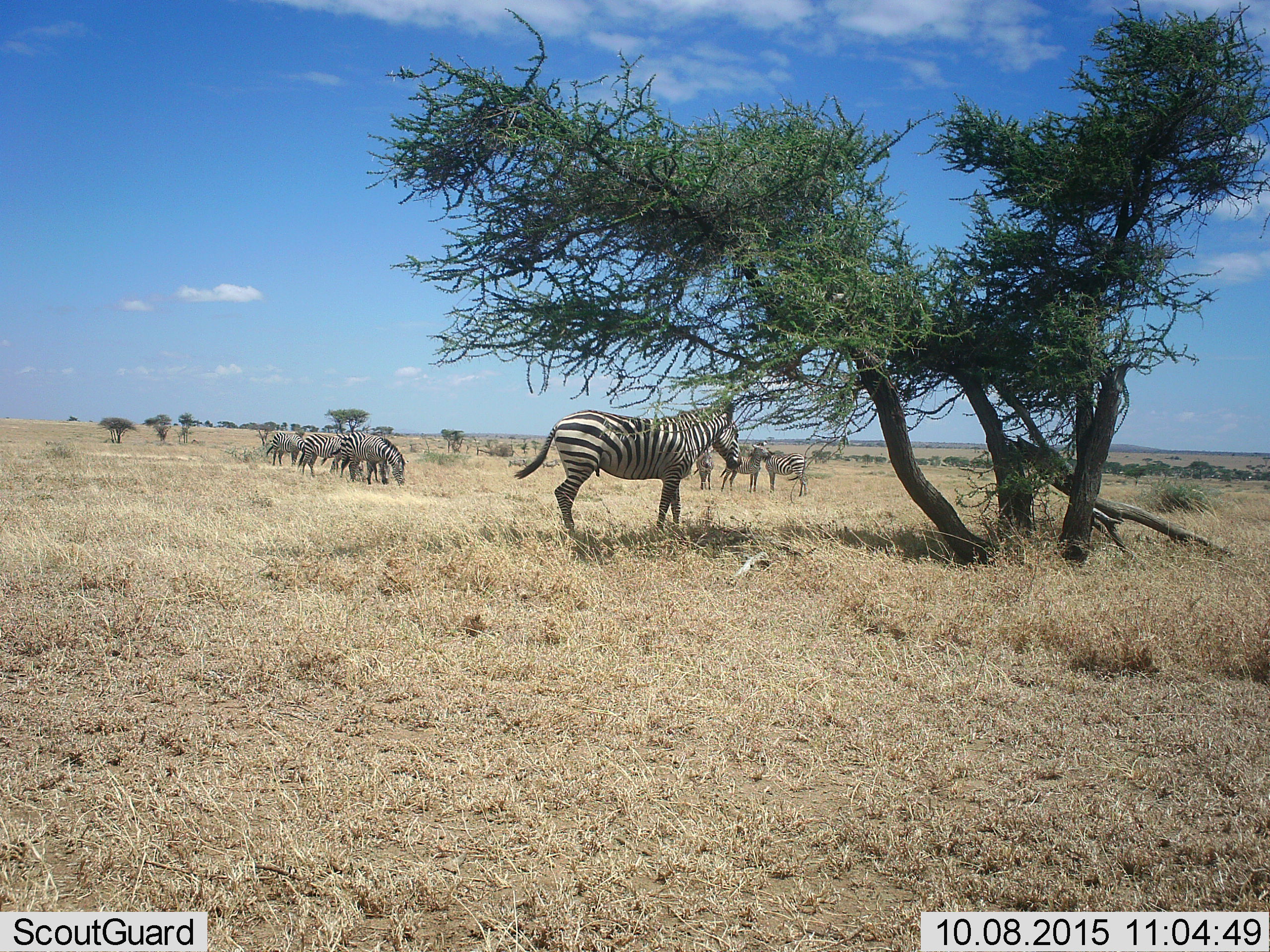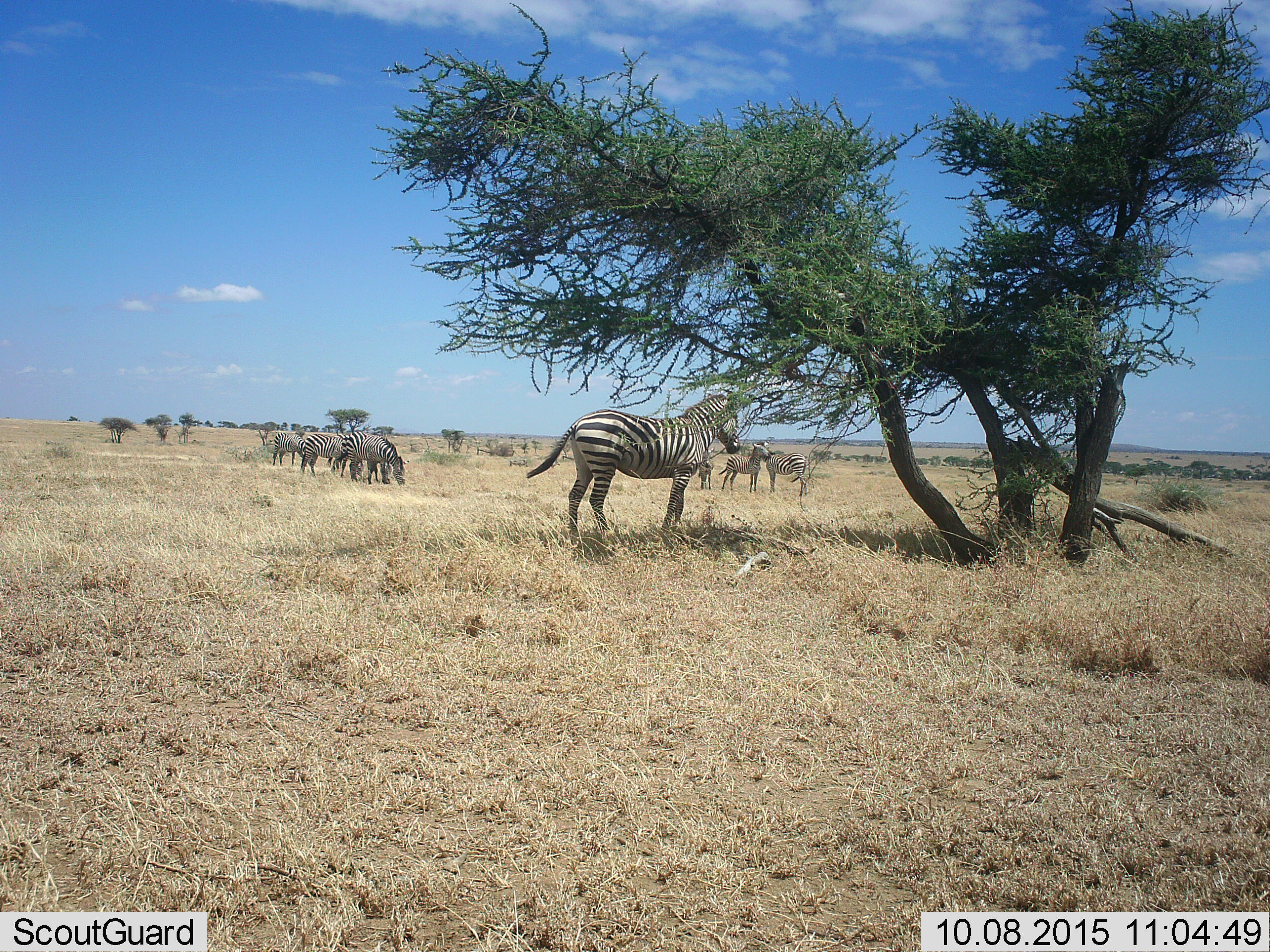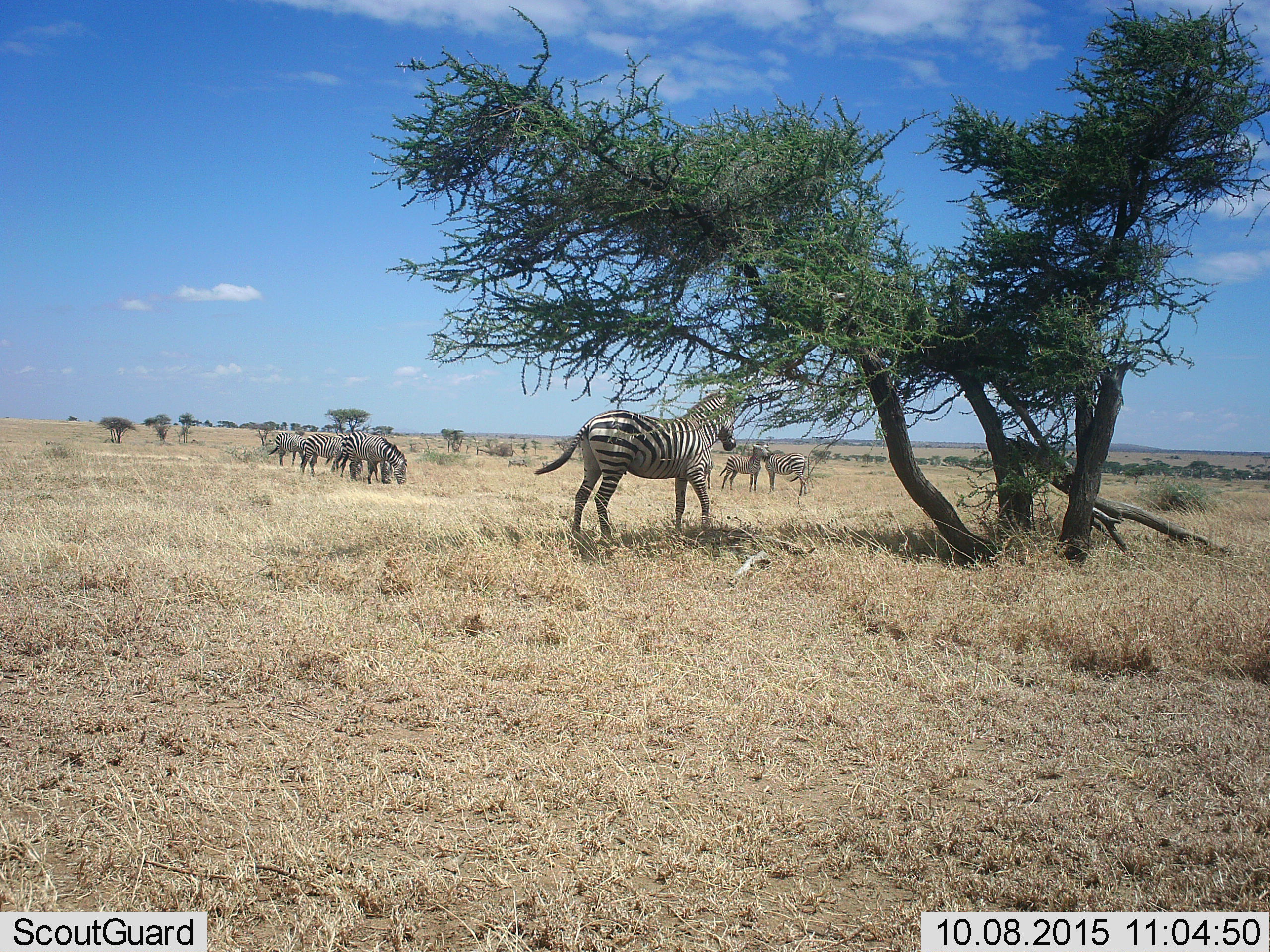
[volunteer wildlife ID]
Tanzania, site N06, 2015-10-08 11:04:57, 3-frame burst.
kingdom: Animalia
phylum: Chordata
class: Mammalia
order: Perissodactyla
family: Equidae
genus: Equus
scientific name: Equus quagga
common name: plains zebra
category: zebra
Zebra (plains zebra) (Equus quagga), count 8. Behavior (volunteer vote fractions): standing 78%, resting 11%, moving 44%, interacting 33%. Young present (vote fraction): 11%. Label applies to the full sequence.